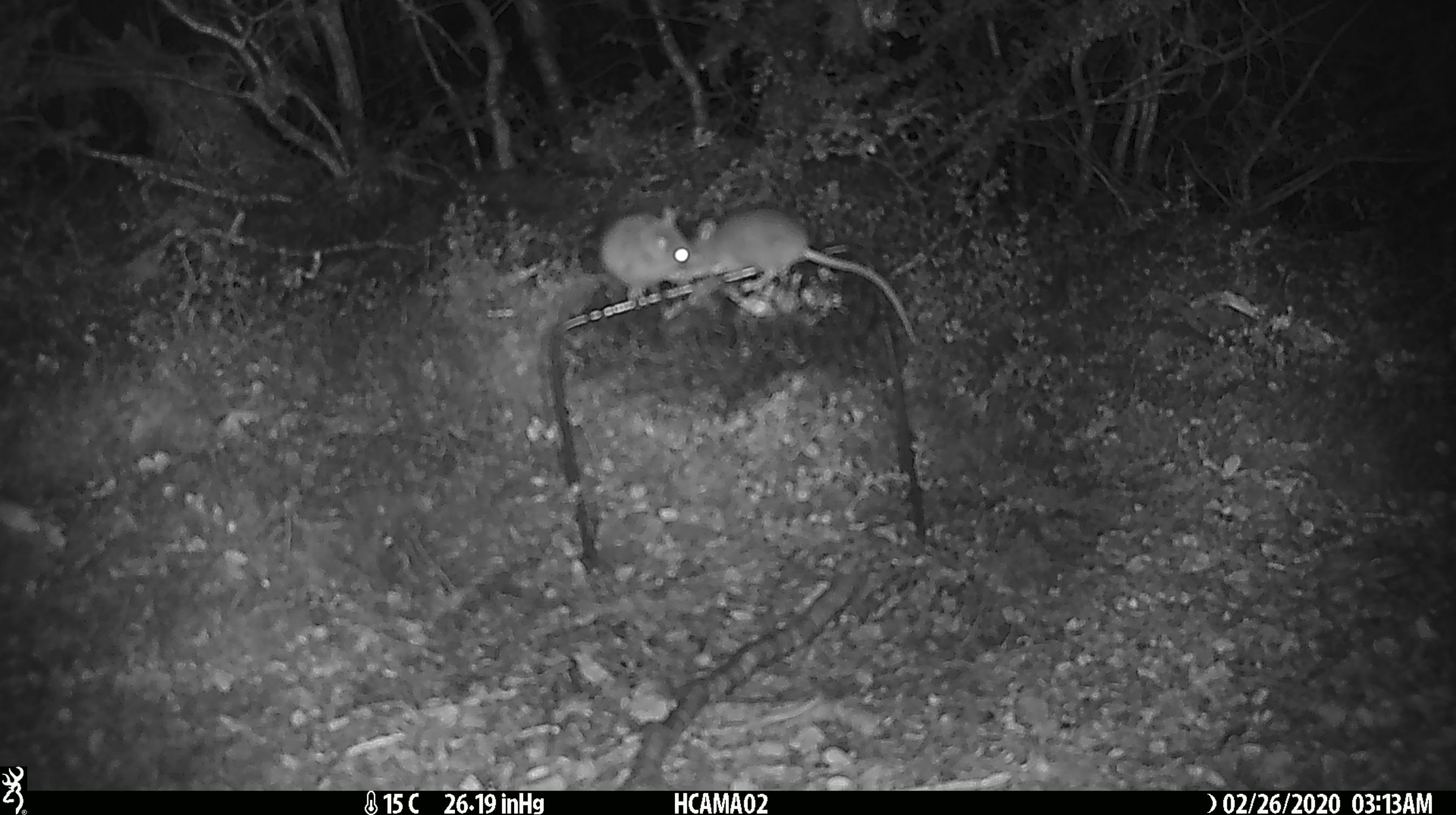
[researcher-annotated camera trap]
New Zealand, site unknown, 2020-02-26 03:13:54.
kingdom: Animalia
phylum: Chordata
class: Mammalia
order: Rodentia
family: Muridae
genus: Mus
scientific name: Mus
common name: mouse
Mouse (Mus).